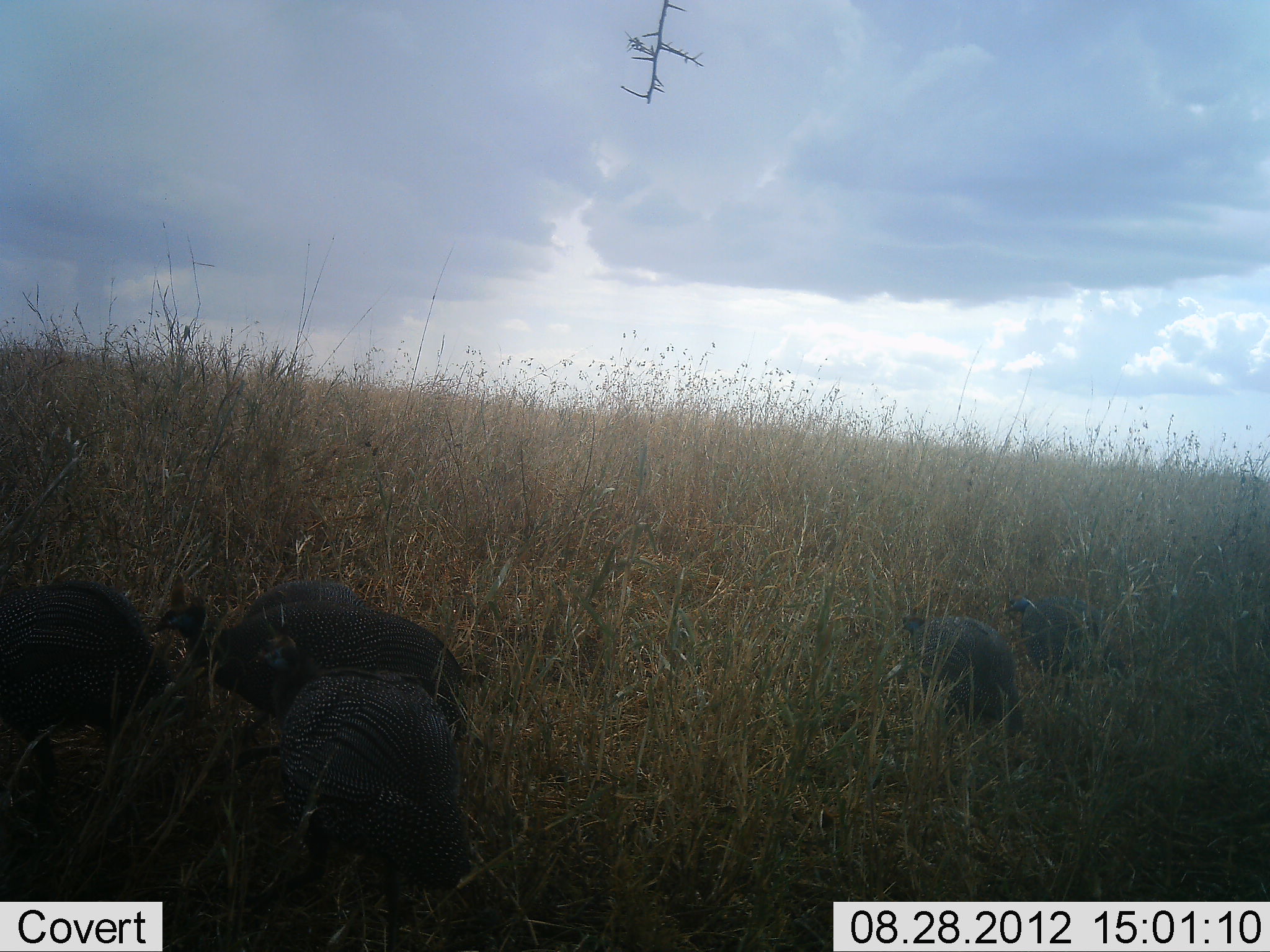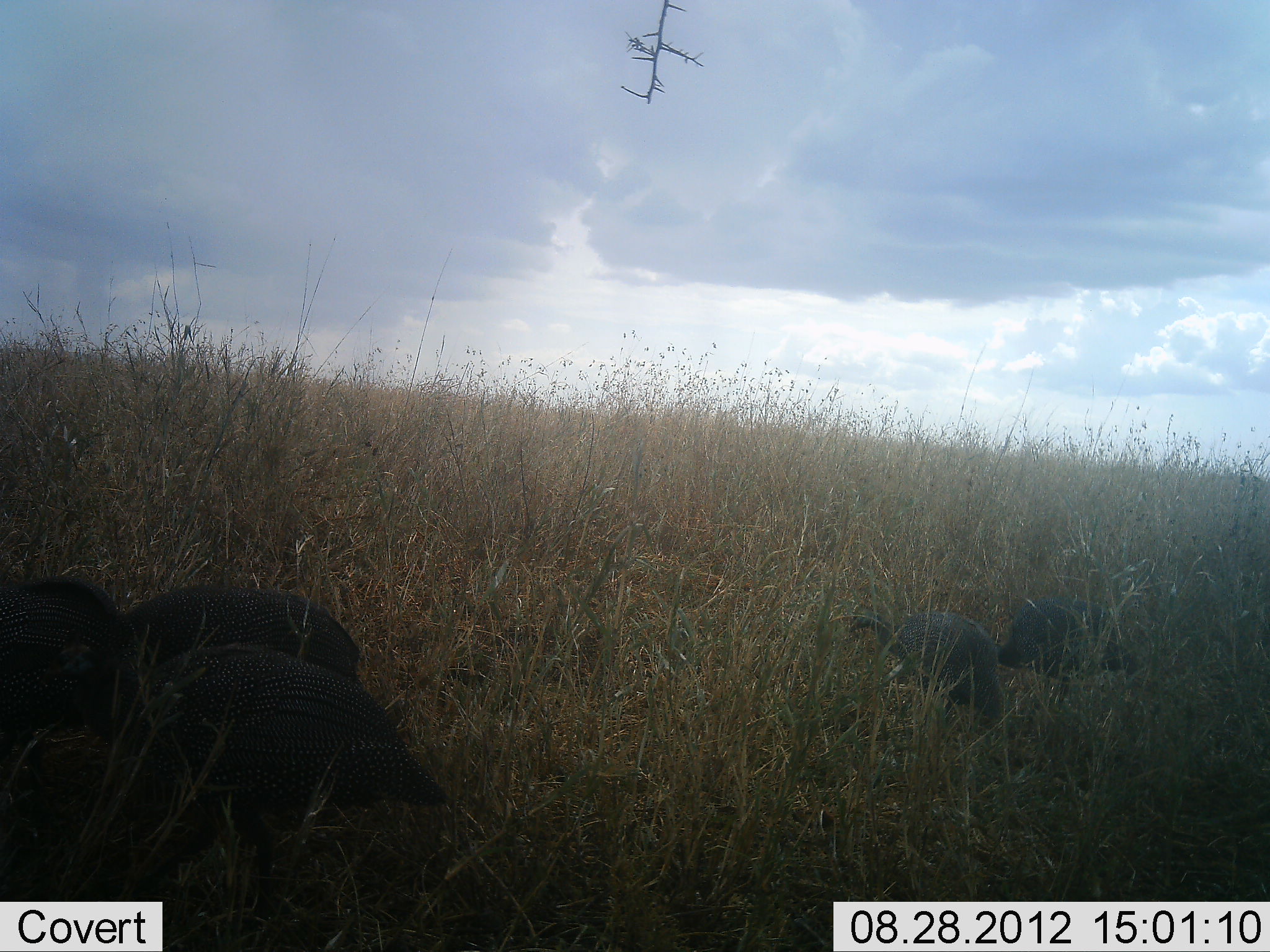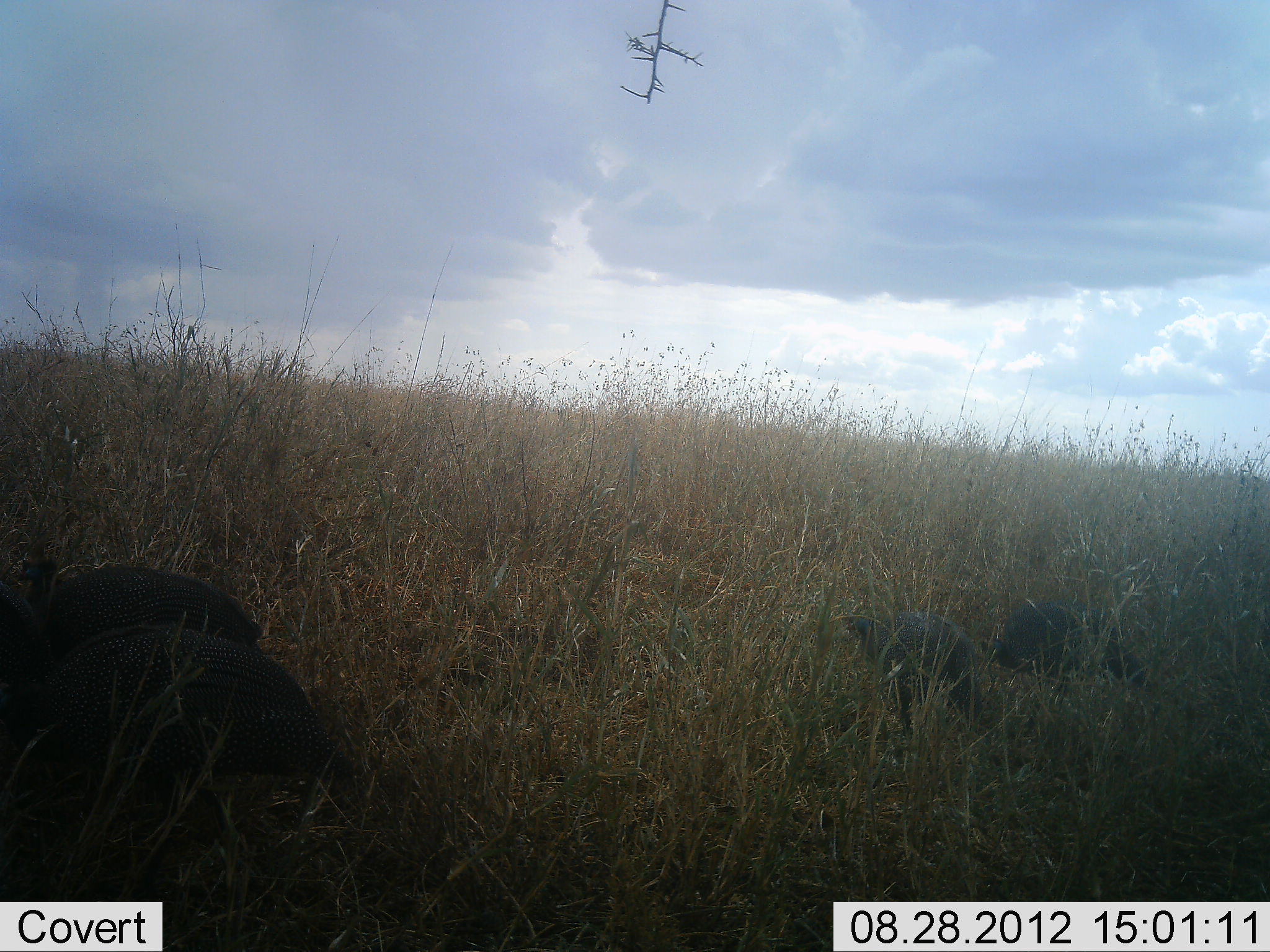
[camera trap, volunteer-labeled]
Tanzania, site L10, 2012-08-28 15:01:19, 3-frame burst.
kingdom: Animalia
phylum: Chordata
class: Aves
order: Galliformes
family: Numididae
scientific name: Numididae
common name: guinea fowl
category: guineafowl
Guineafowl (guinea fowl) (Numididae), count 5. Behavior (volunteer vote fractions): standing 10%, resting 0%, moving 70%, interacting 0%. Young present (vote fraction): 0%. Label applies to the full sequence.